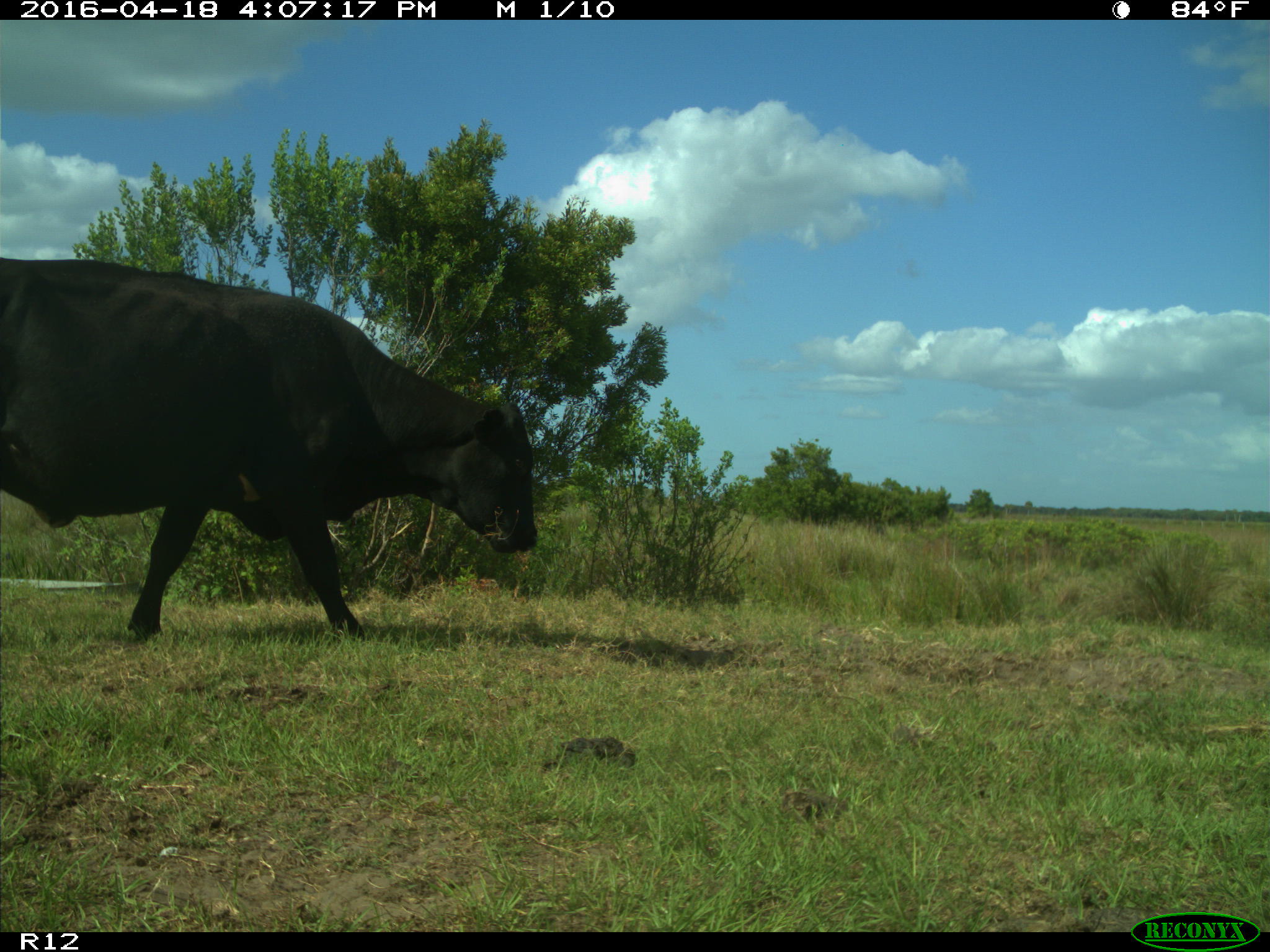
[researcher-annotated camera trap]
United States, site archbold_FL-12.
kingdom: Animalia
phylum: Chordata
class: Mammalia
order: Artiodactyla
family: Bovidae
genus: Bos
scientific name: Bos taurus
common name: domestic cow